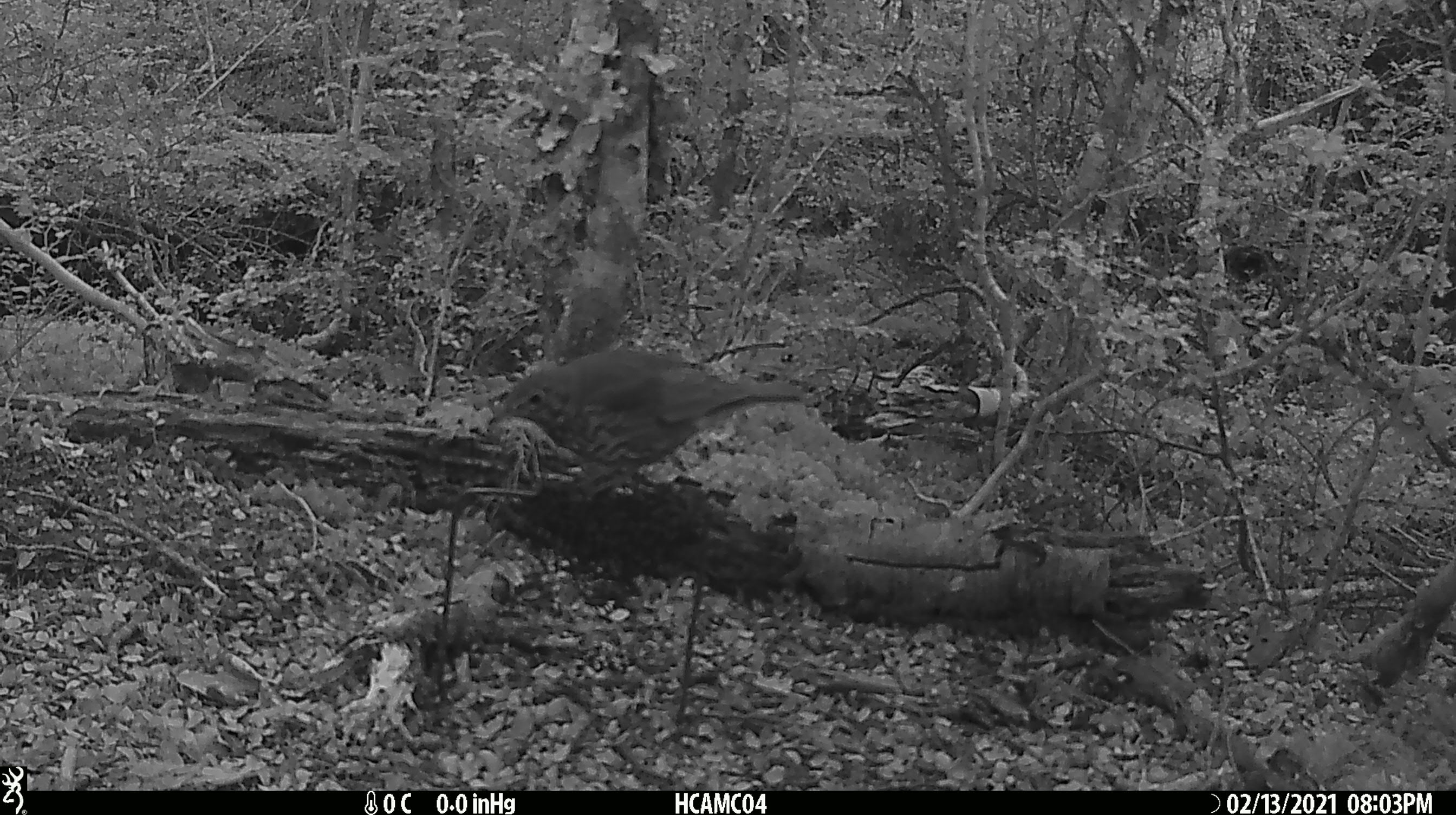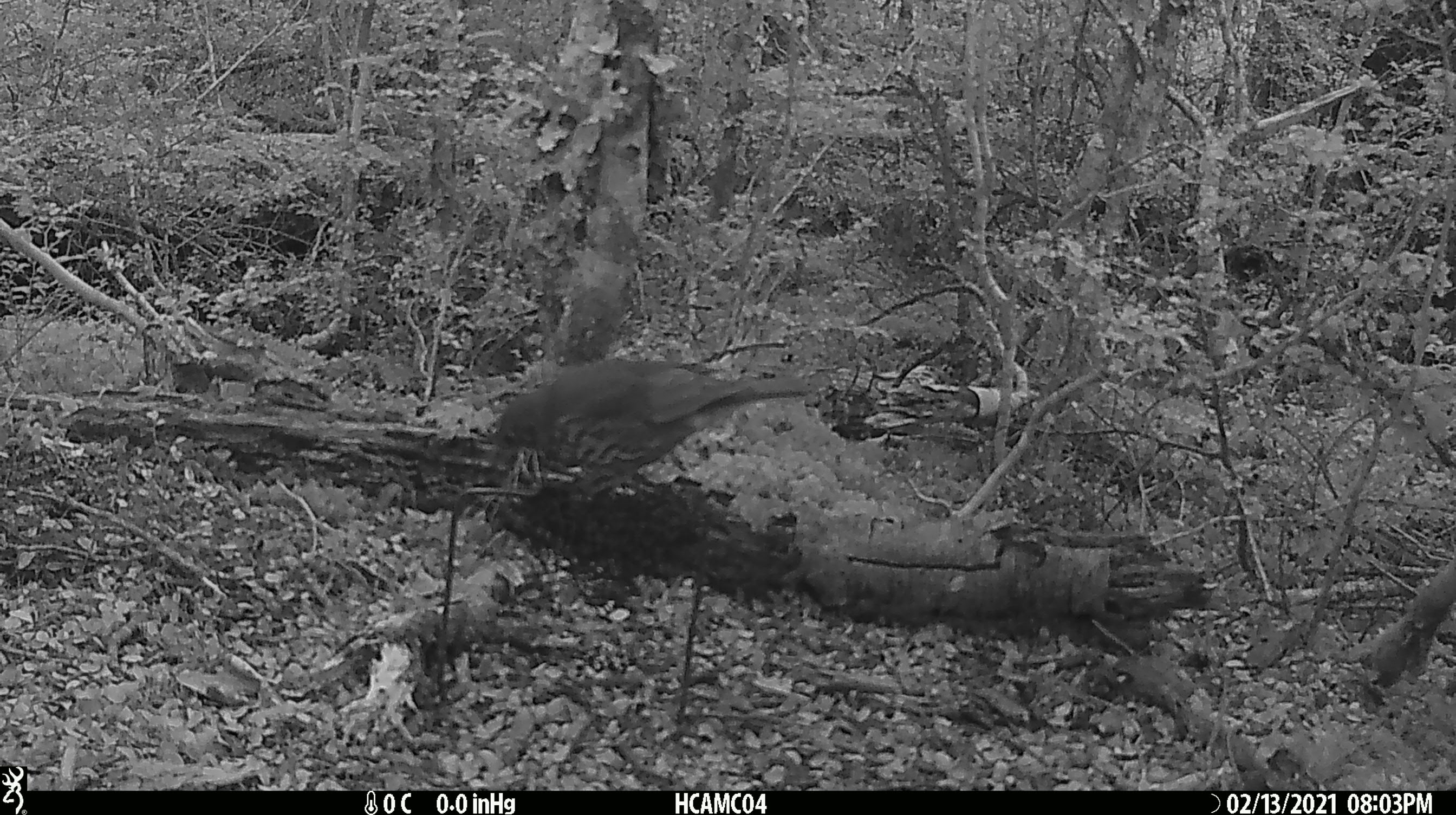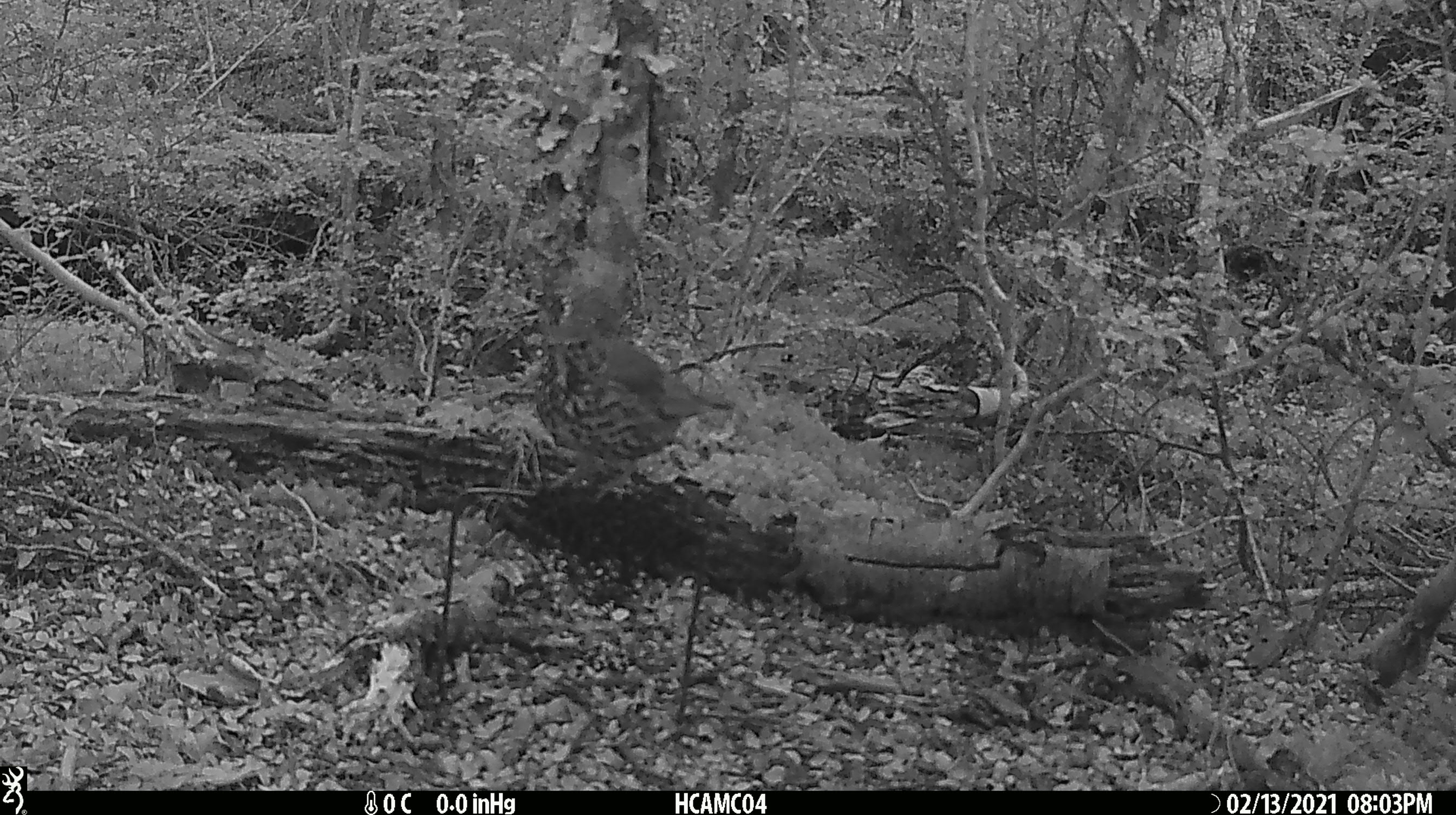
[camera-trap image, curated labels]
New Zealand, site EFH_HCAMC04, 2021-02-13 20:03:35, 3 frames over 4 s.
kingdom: Animalia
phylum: Chordata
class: Aves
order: Passeriformes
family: Turdidae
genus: Turdus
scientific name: Turdus philomelos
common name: song thrush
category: thrush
Thrush (song thrush) (Turdus philomelos).